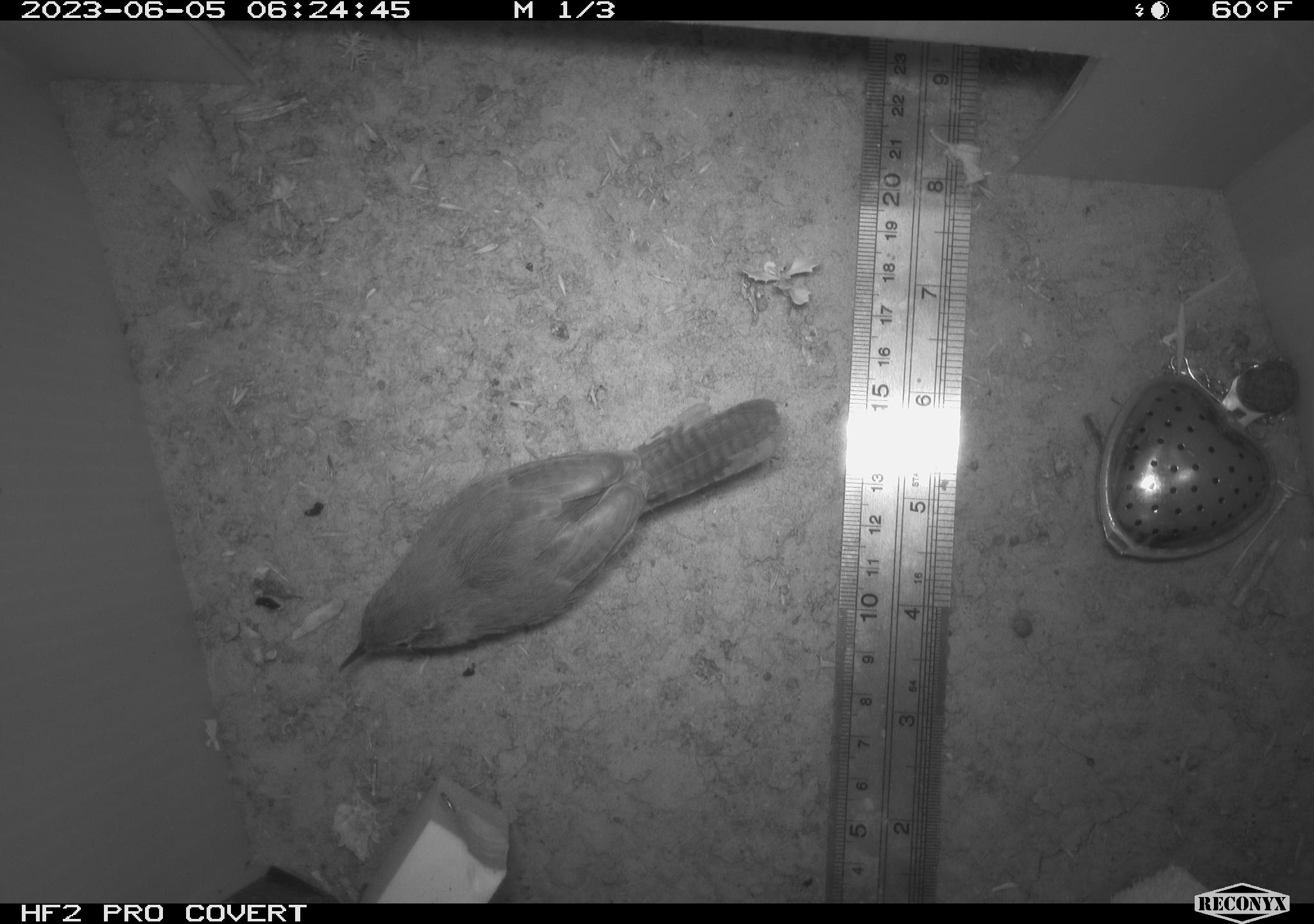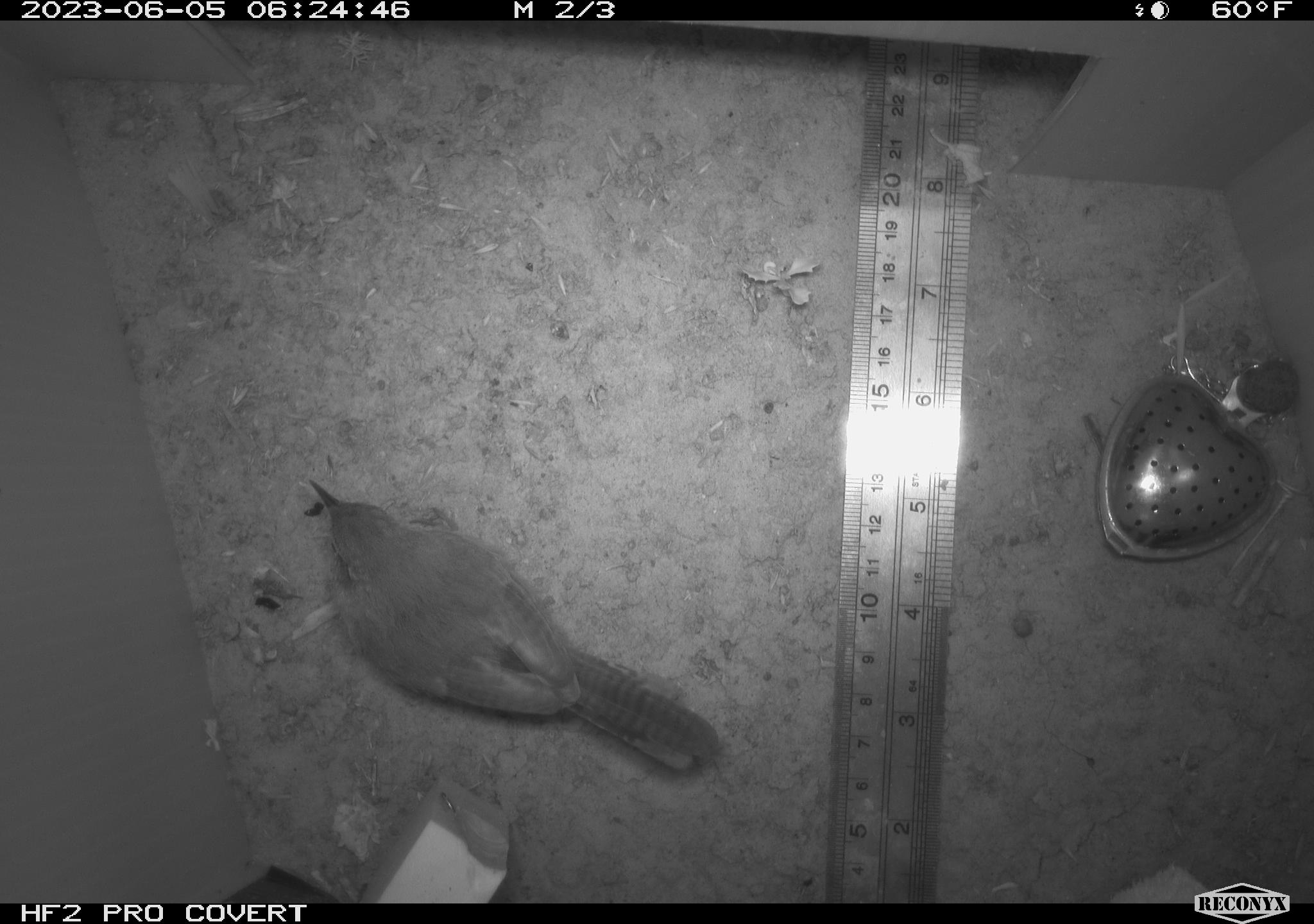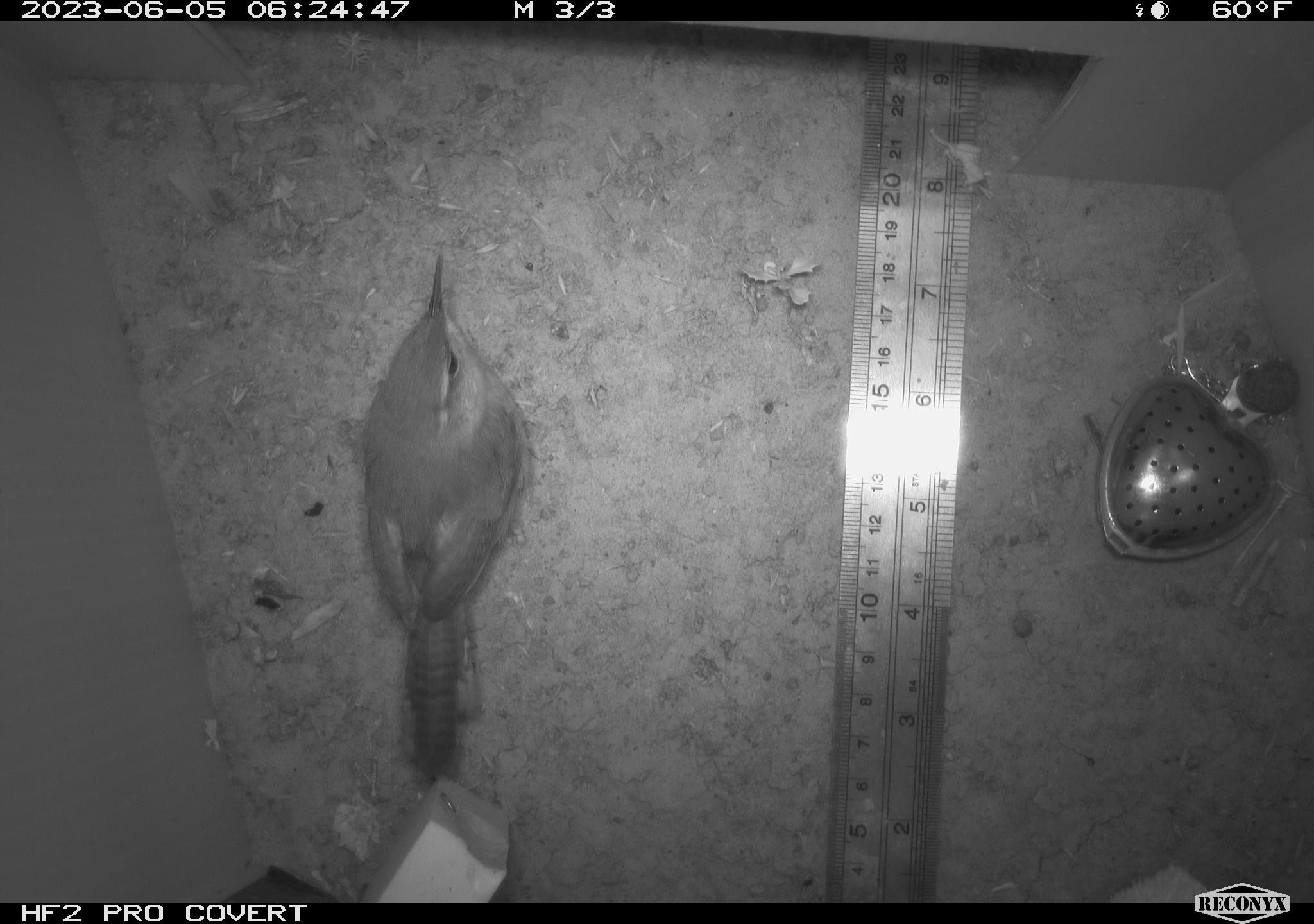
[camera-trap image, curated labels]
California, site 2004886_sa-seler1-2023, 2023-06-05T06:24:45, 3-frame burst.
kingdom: Animalia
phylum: Chordata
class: Aves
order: Passeriformes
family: Troglodytidae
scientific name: Troglodytidae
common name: wren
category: troglodytidae family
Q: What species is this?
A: Troglodytidae family (wren) (Troglodytidae).